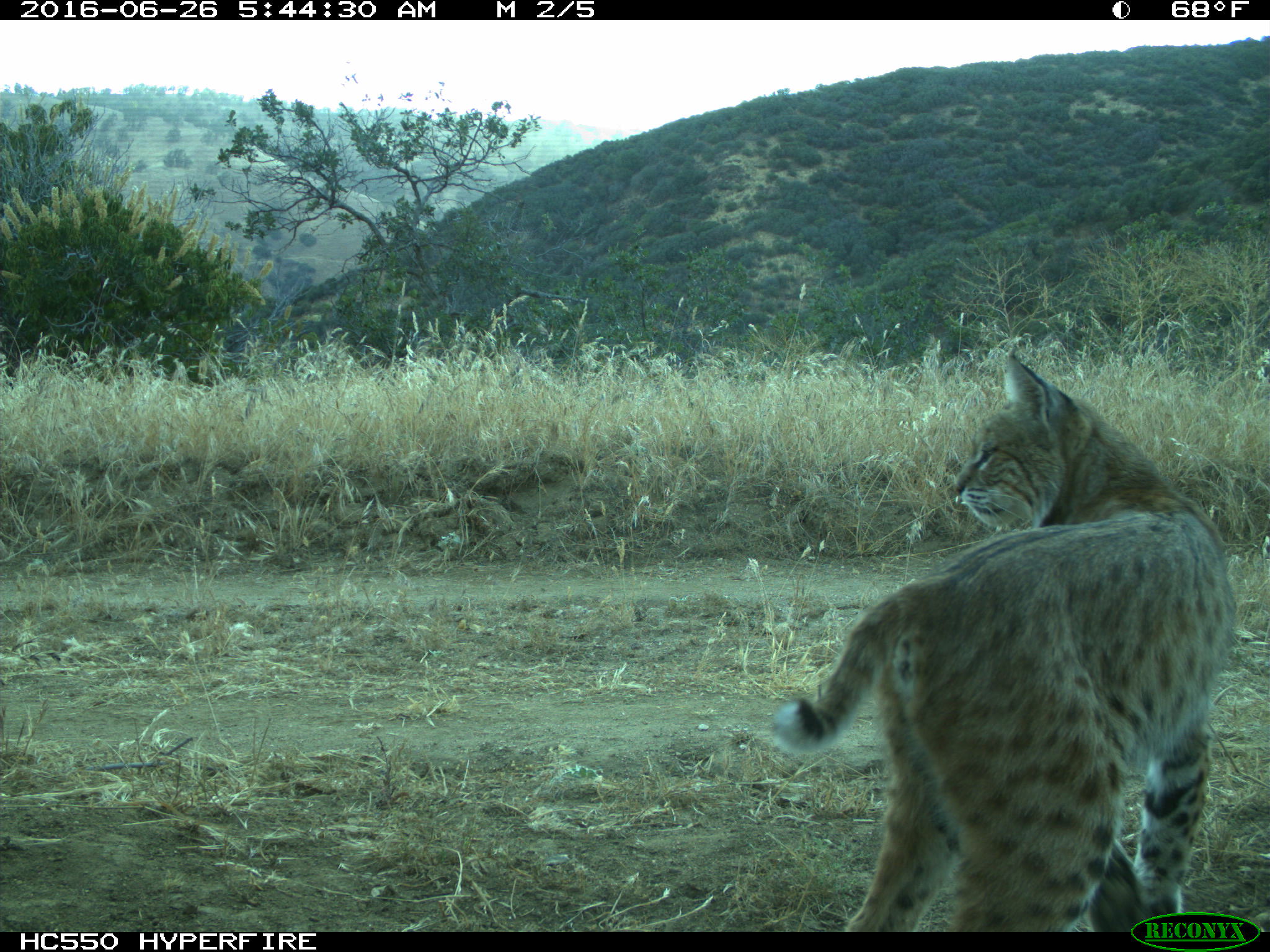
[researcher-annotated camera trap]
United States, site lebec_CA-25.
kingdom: Animalia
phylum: Chordata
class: Mammalia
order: Carnivora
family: Felidae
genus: Lynx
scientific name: Lynx rufus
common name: bobcat